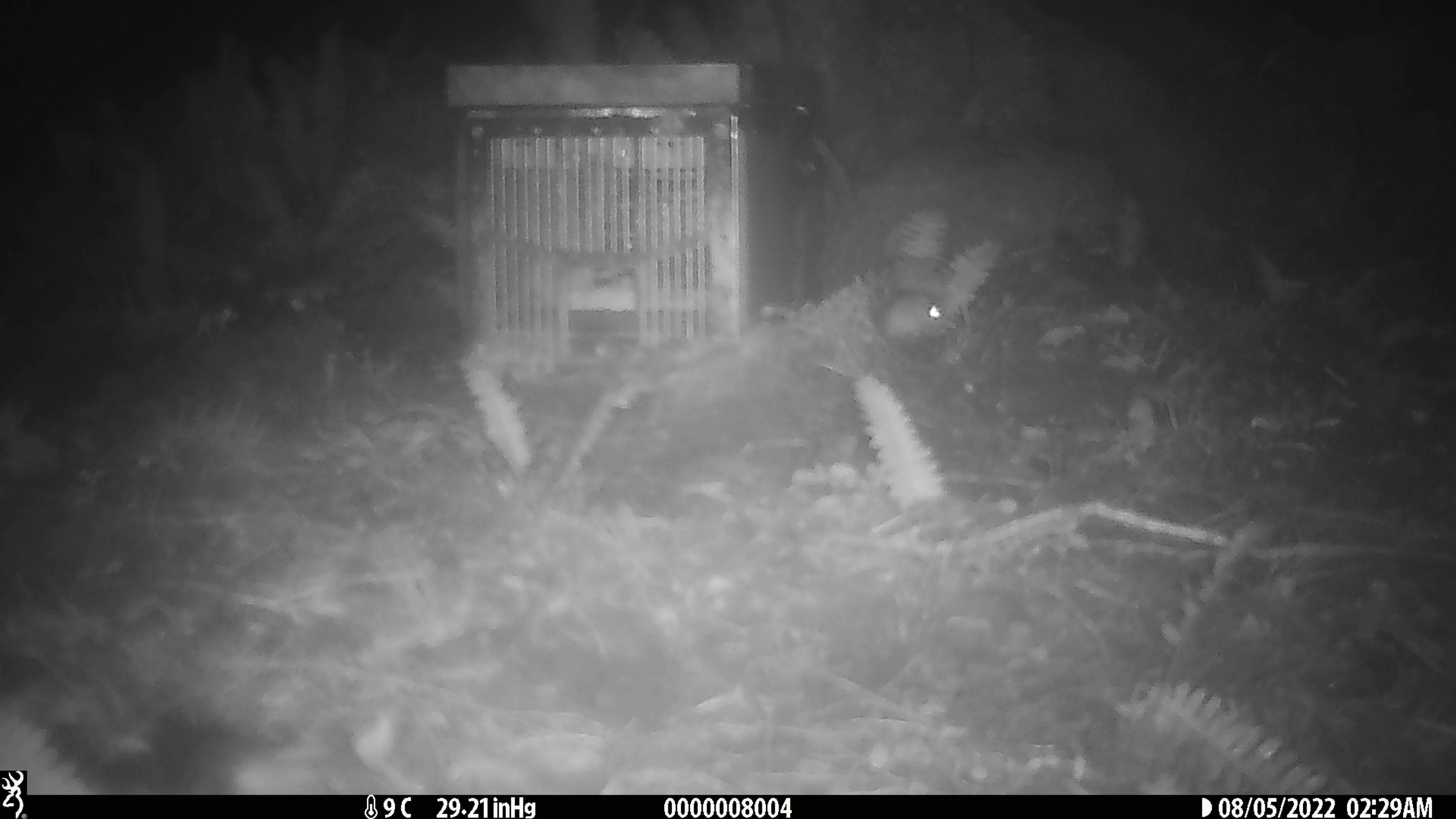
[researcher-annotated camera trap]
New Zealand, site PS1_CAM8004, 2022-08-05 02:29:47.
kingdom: Animalia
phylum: Chordata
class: Mammalia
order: Rodentia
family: Muridae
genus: Mus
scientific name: Mus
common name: mouse